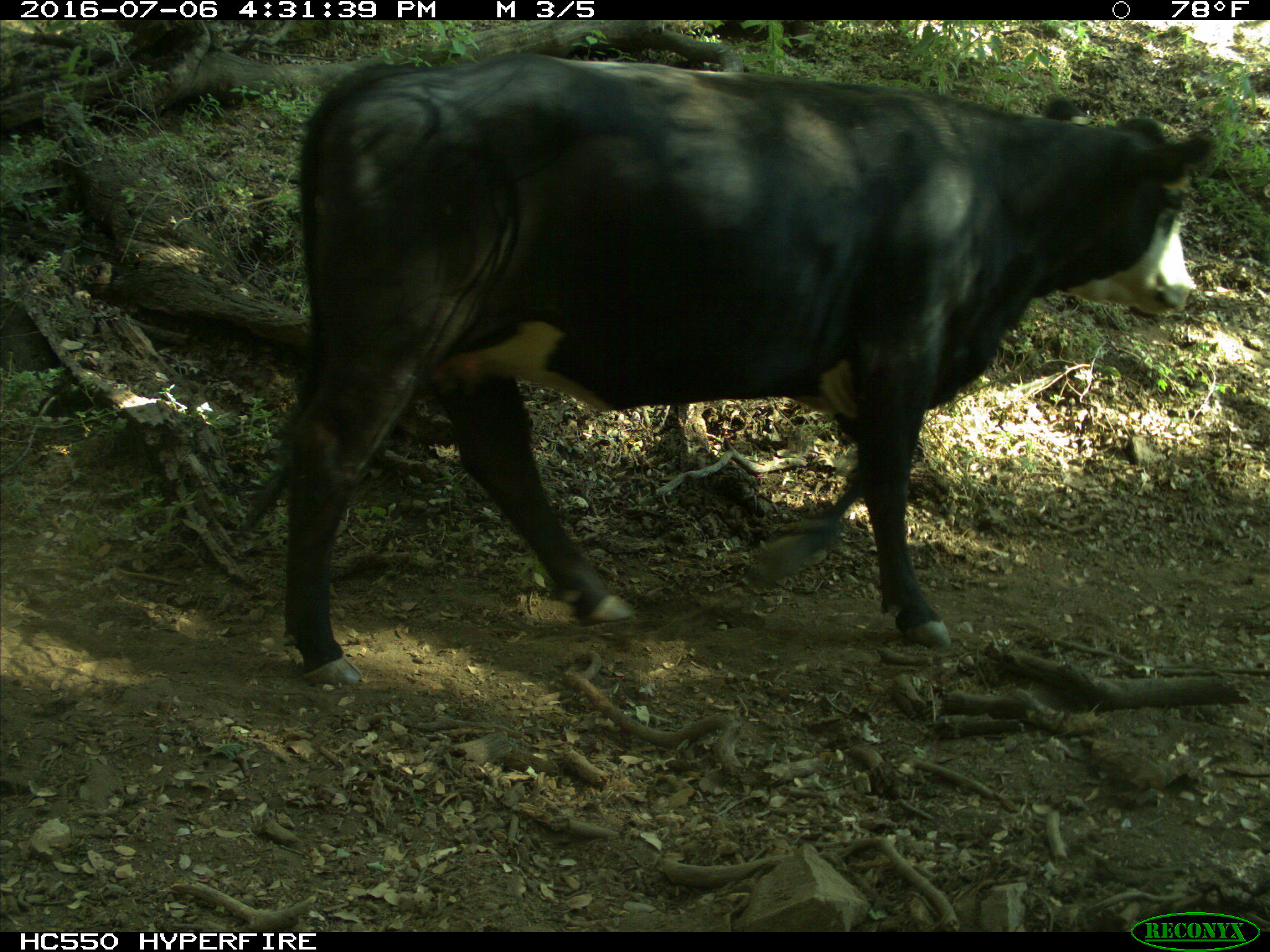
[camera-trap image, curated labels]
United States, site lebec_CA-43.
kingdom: Animalia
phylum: Chordata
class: Mammalia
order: Artiodactyla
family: Bovidae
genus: Bos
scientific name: Bos taurus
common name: domestic cow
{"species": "Bos taurus (domestic cow)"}